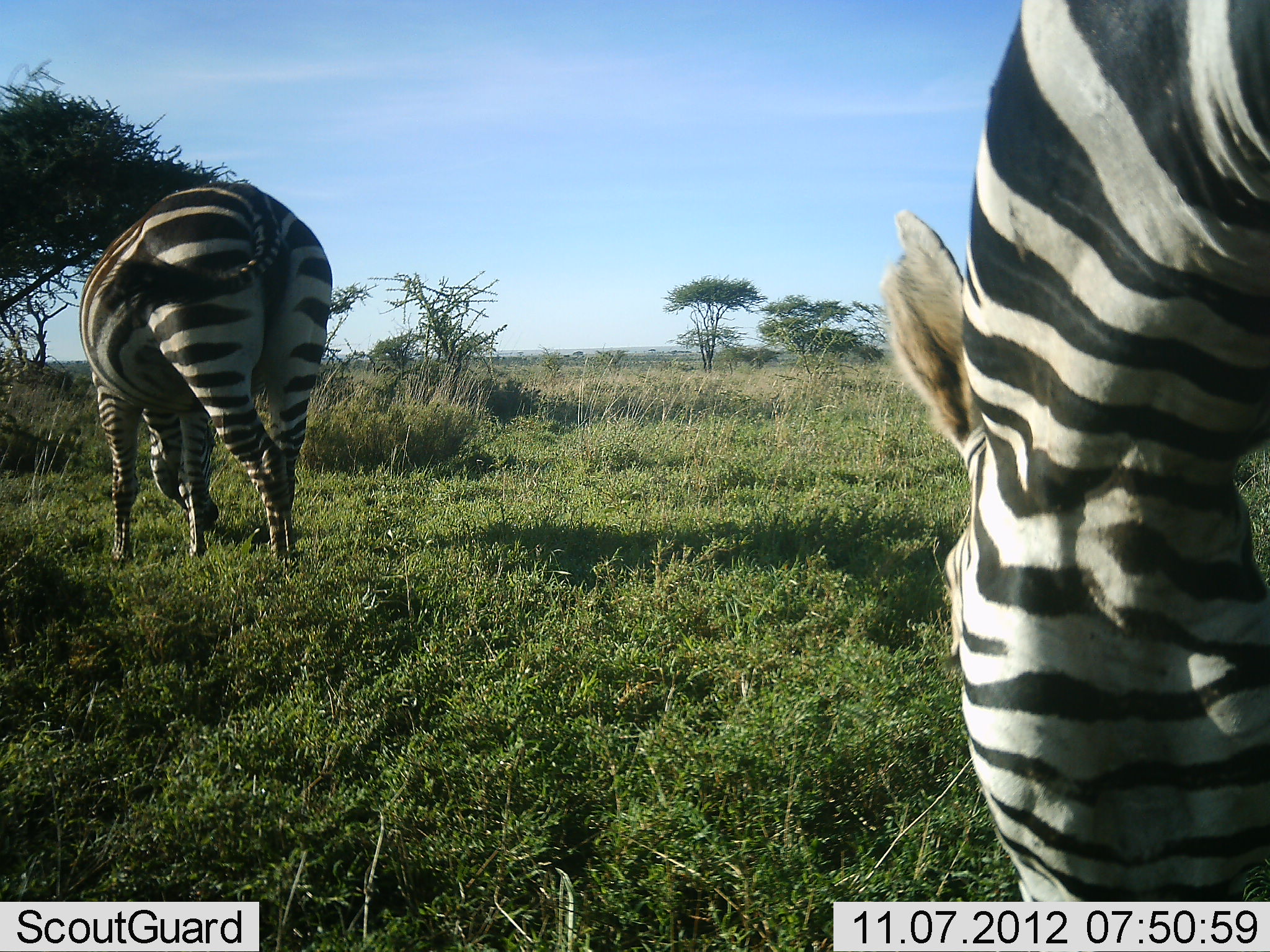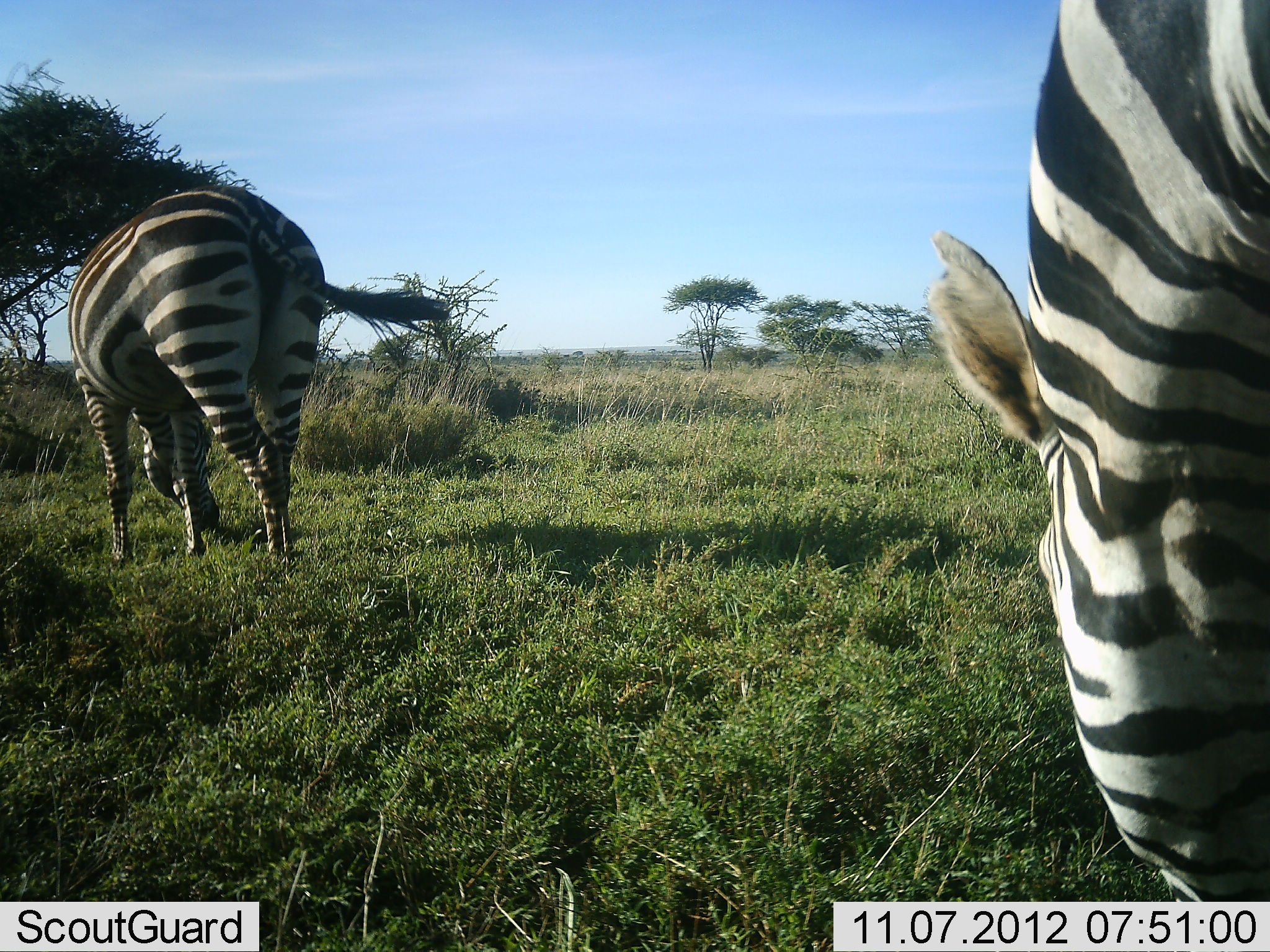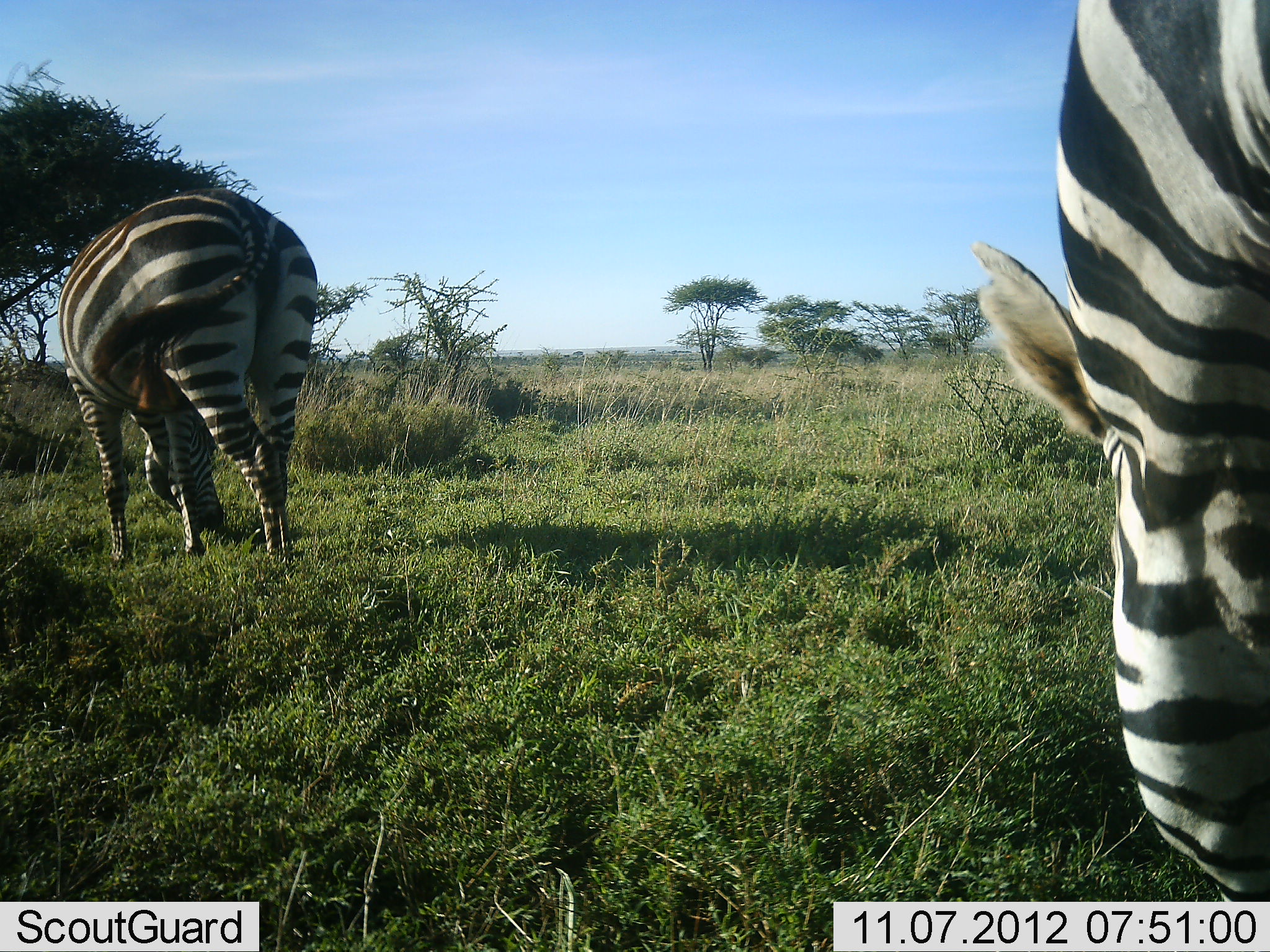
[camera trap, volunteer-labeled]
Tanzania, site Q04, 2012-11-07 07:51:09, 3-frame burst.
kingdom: Animalia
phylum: Chordata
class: Mammalia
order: Perissodactyla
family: Equidae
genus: Equus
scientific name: Equus quagga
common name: plains zebra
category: zebra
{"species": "zebra (plains zebra) (Equus quagga)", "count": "2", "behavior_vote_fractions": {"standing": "30%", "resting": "0%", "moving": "10%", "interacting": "0%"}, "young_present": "0%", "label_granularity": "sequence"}